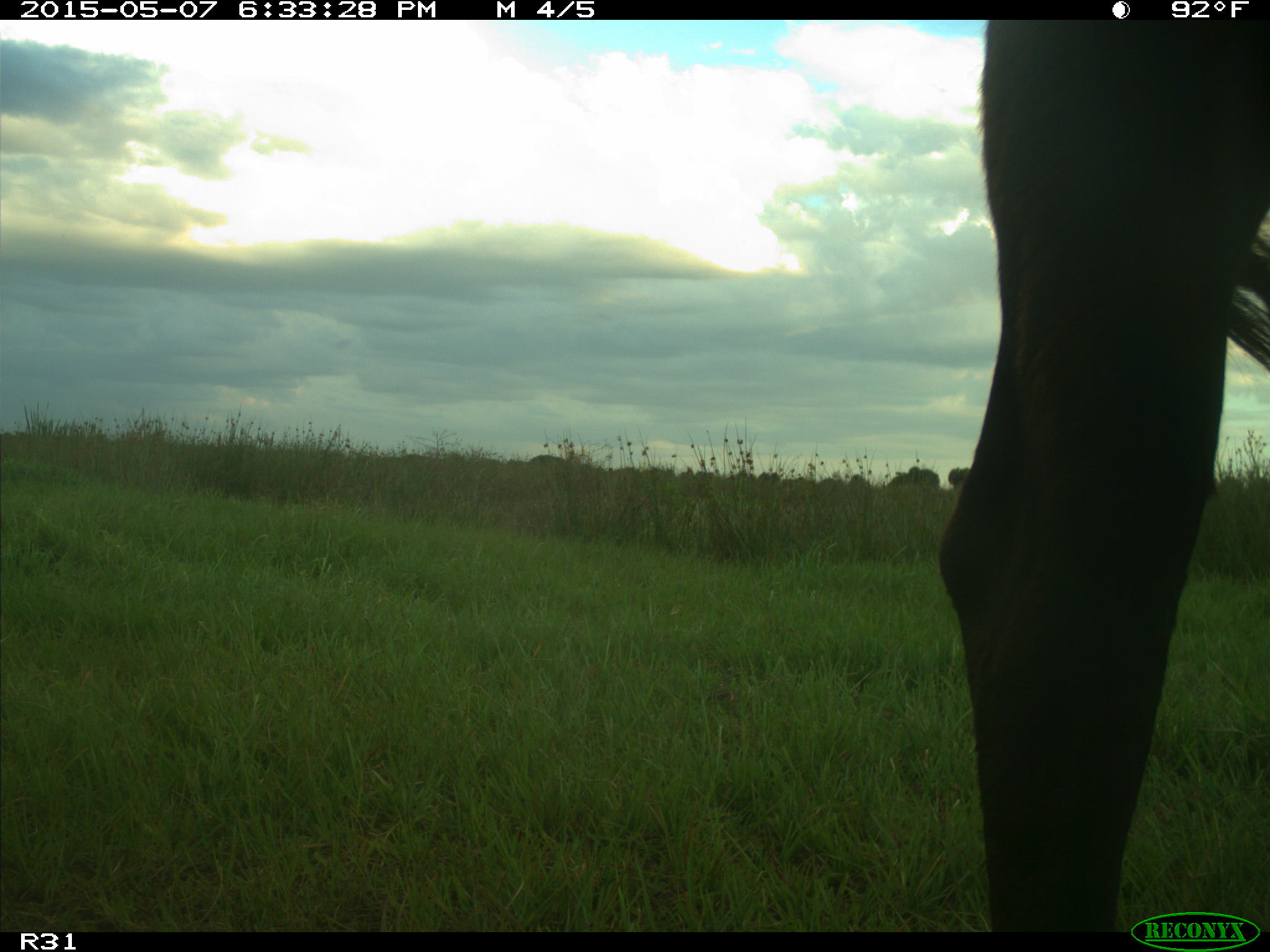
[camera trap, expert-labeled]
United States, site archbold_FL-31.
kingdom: Animalia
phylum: Chordata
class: Mammalia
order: Artiodactyla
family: Bovidae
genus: Bos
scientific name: Bos taurus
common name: domestic cow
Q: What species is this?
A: Bos taurus (domestic cow).